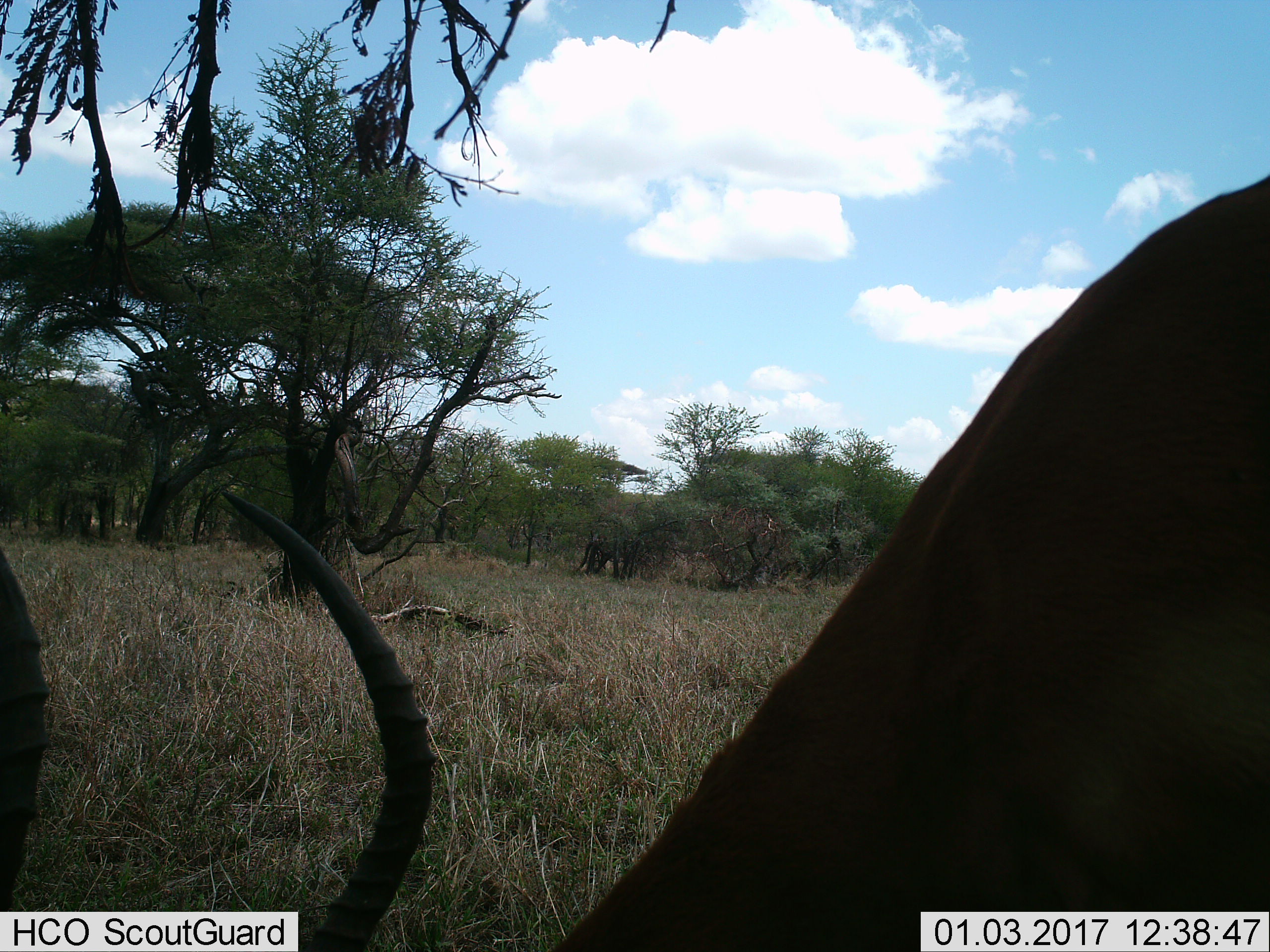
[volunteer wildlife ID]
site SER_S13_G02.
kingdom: Animalia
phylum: Chordata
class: Mammalia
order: Artiodactyla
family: Bovidae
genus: Aepyceros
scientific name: Aepyceros melampus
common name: impala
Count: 1.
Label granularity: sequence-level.